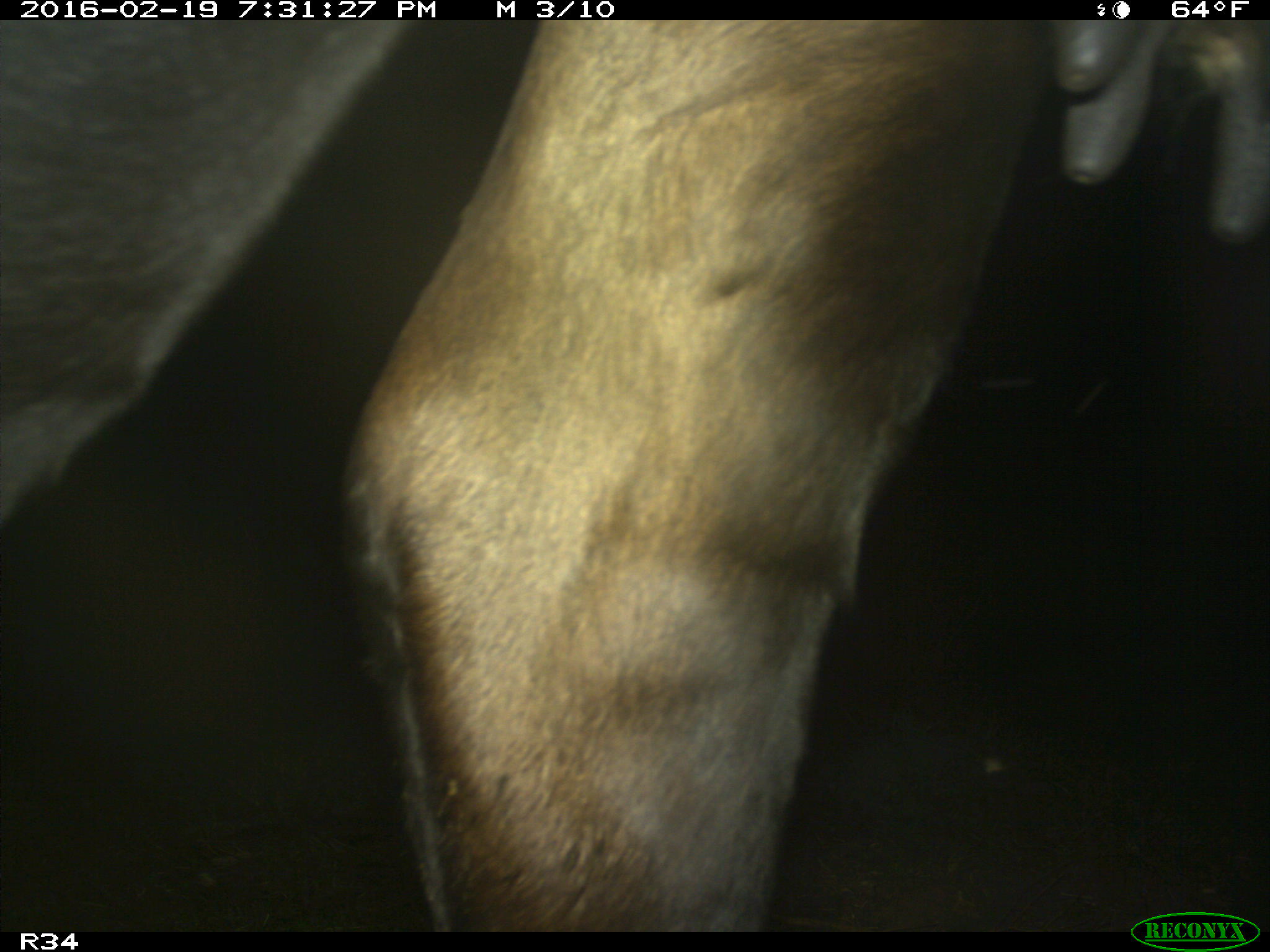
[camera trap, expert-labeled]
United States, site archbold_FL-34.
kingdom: Animalia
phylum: Chordata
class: Mammalia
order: Artiodactyla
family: Bovidae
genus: Bos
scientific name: Bos taurus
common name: domestic cow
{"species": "Bos taurus (domestic cow)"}